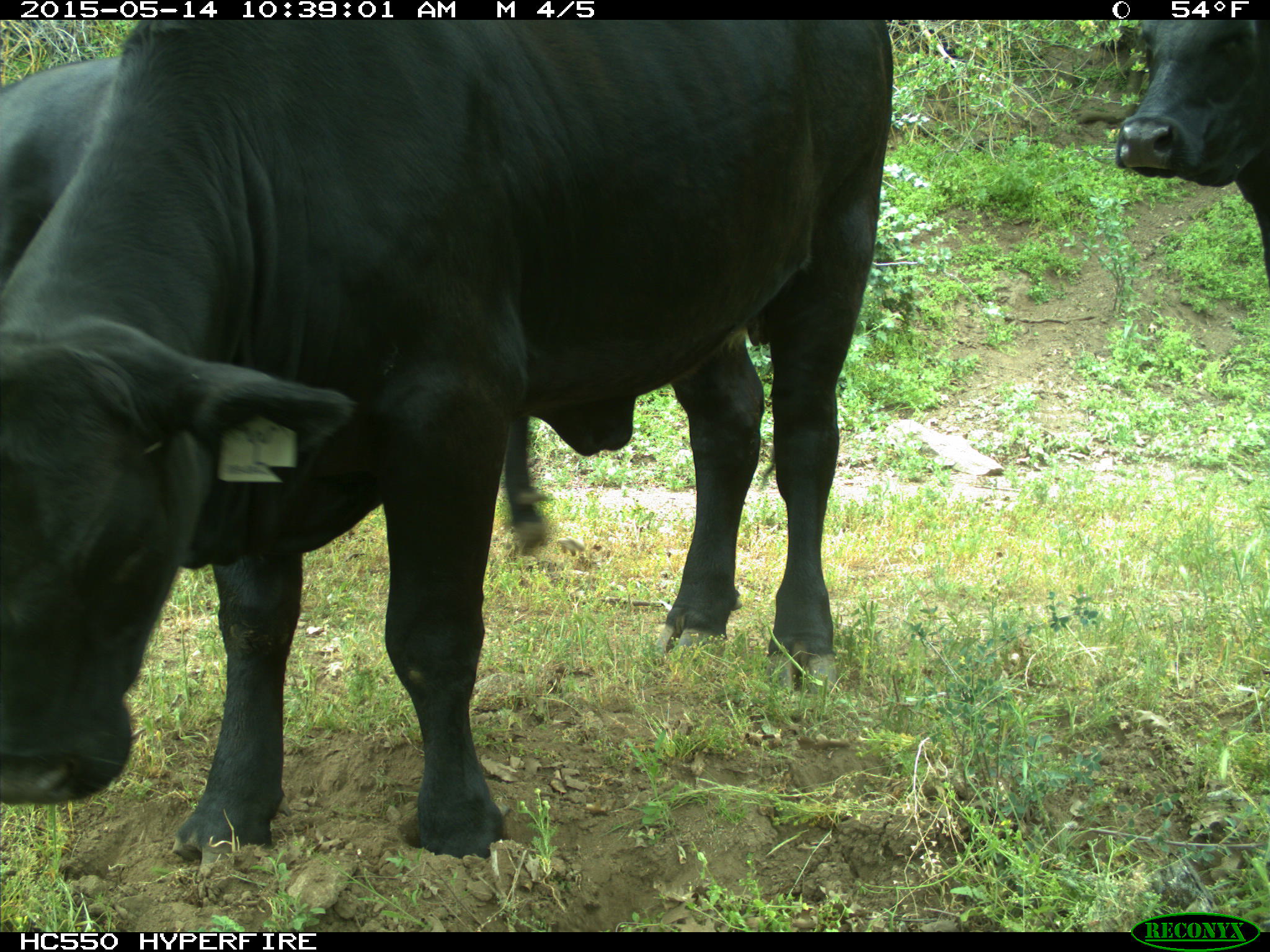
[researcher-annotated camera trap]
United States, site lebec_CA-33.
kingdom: Animalia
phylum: Chordata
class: Mammalia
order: Artiodactyla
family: Bovidae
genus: Bos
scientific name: Bos taurus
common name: domestic cow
Bos taurus (domestic cow).